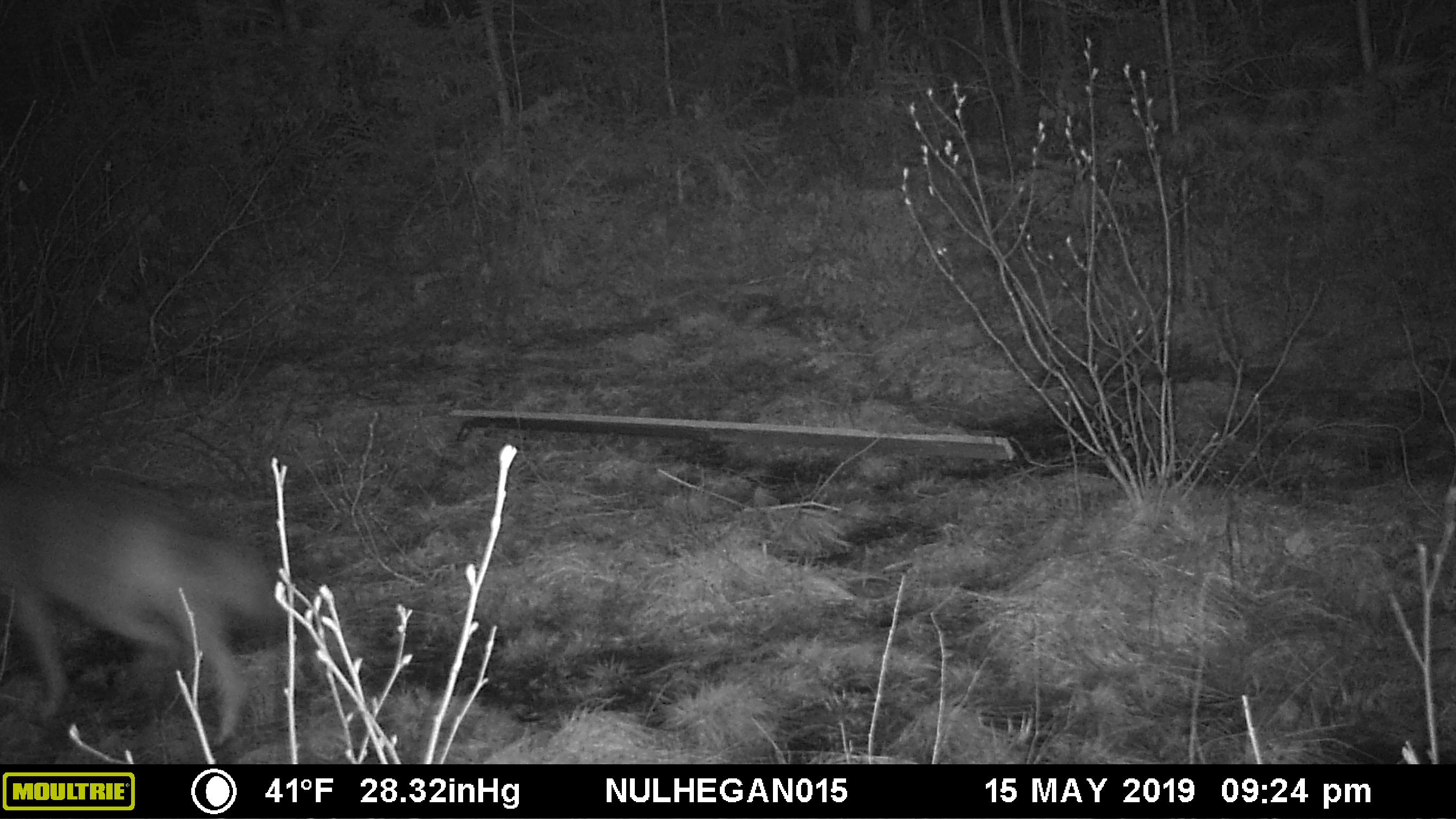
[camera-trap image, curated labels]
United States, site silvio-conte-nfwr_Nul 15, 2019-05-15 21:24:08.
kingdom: Animalia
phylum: Chordata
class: Mammalia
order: Carnivora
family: Canidae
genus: Canis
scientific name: Canis latrans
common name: coyote